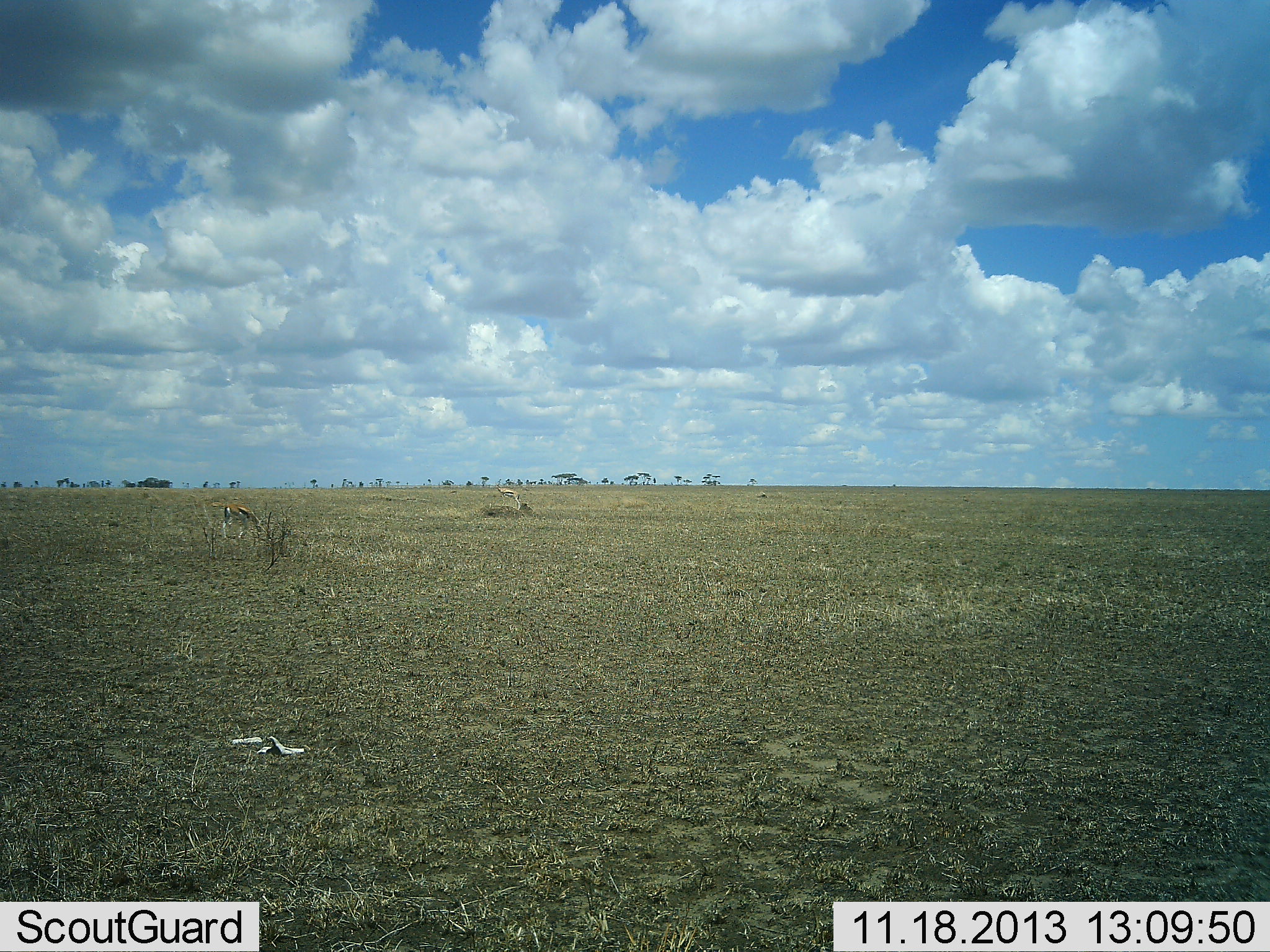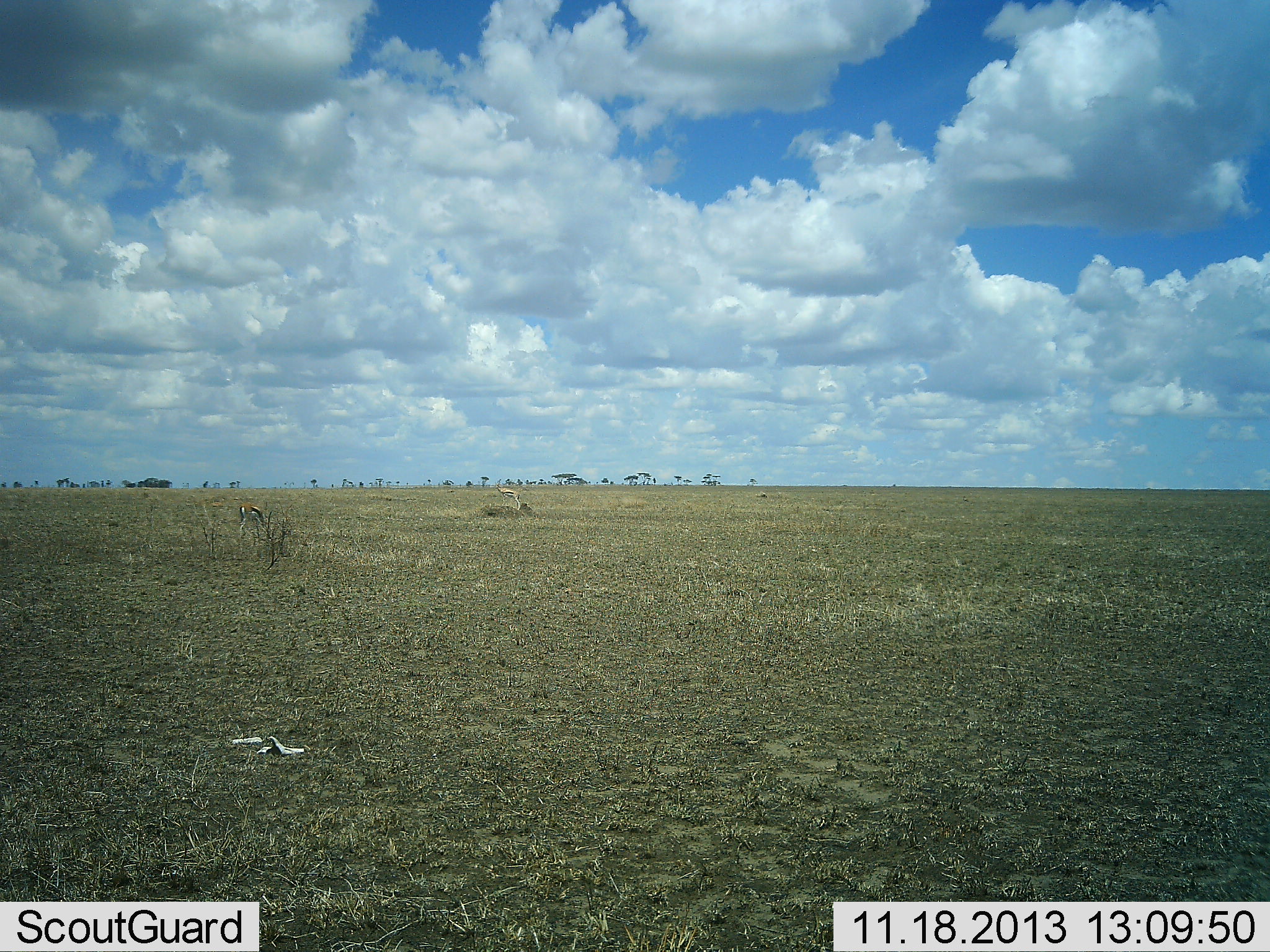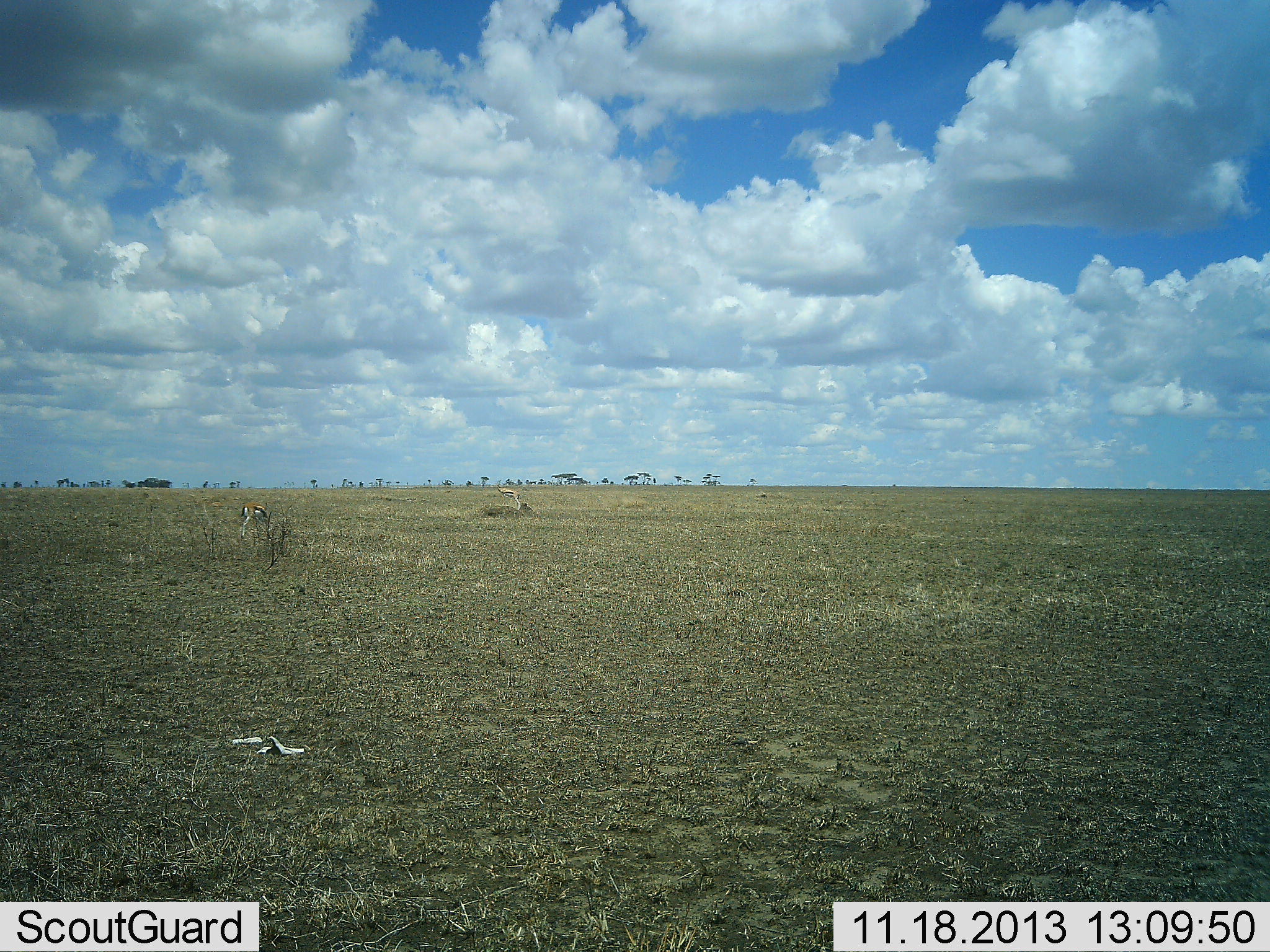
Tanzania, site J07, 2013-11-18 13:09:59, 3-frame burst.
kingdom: Animalia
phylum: Chordata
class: Mammalia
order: Artiodactyla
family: Bovidae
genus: Eudorcas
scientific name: Eudorcas thomsonii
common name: thomson's gazelle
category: gazellethomsons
Gazellethomsons (thomson's gazelle) (Eudorcas thomsonii), count 1. Behavior (volunteer vote fractions): standing 0%, resting 9%, moving 36%, interacting 0%. Young present (vote fraction): 0%. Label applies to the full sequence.